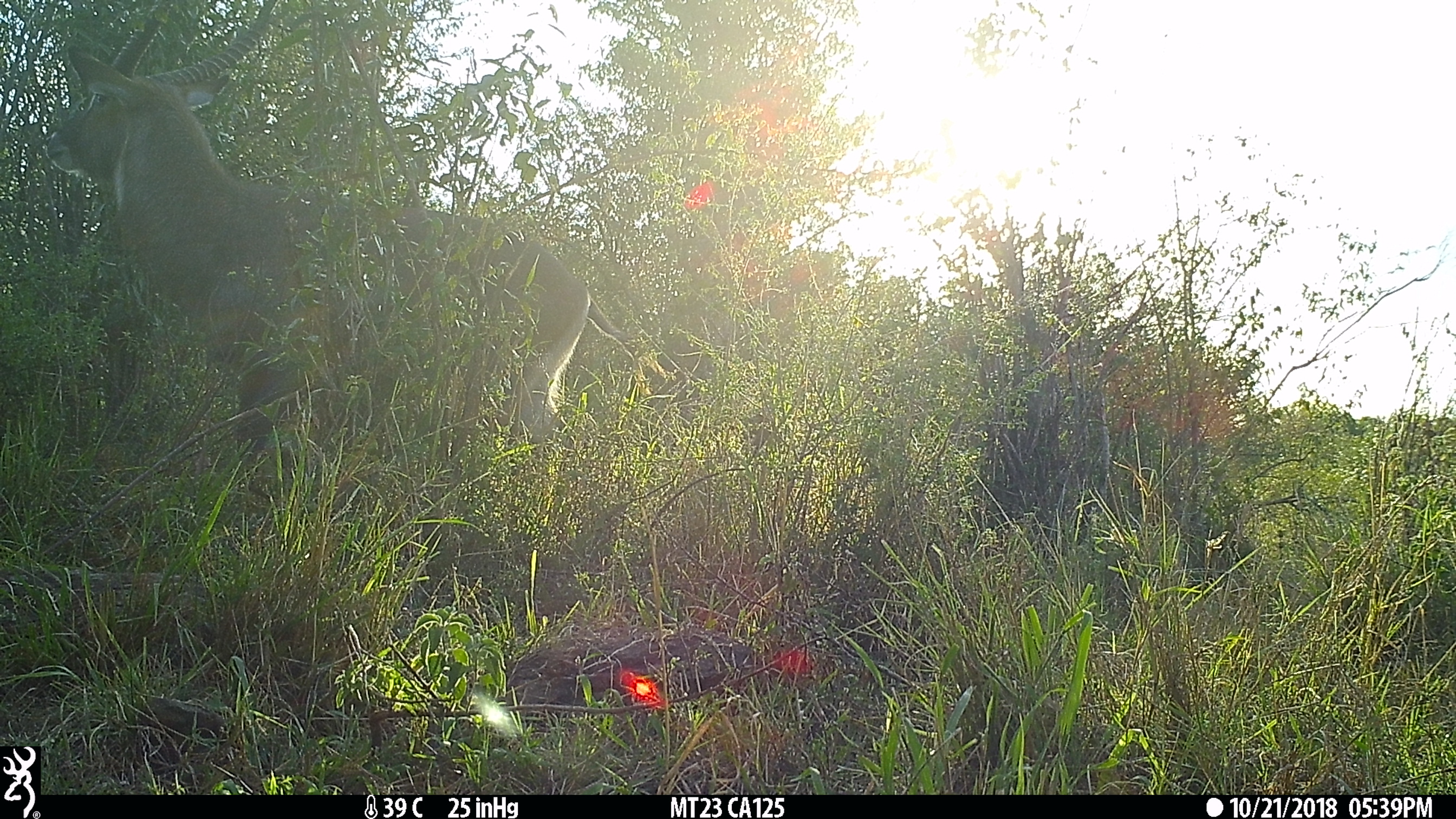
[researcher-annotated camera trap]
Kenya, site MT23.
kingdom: Animalia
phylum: Chordata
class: Mammalia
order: Artiodactyla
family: Bovidae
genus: Kobus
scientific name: Kobus ellipsiprymnus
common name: waterbuck